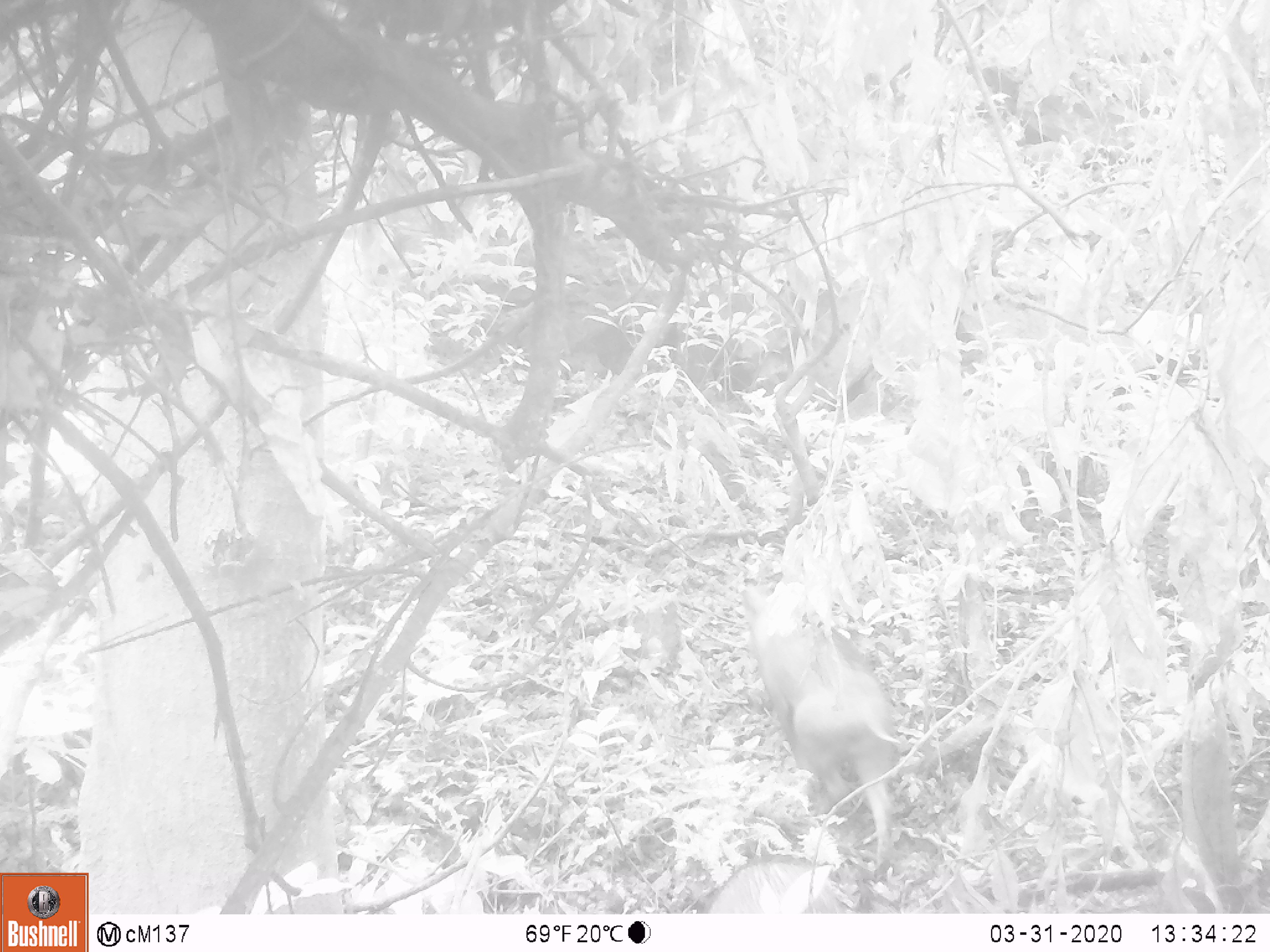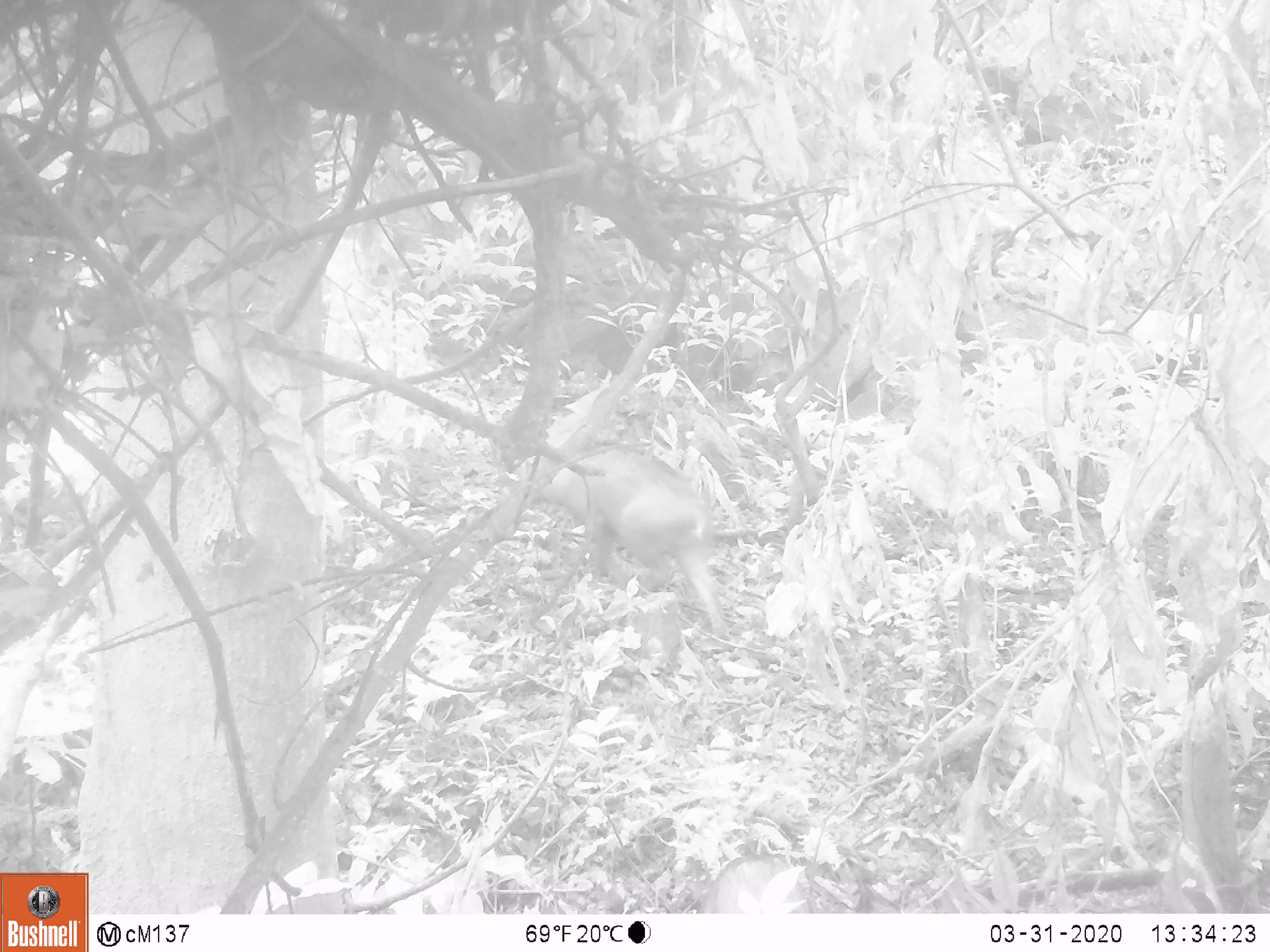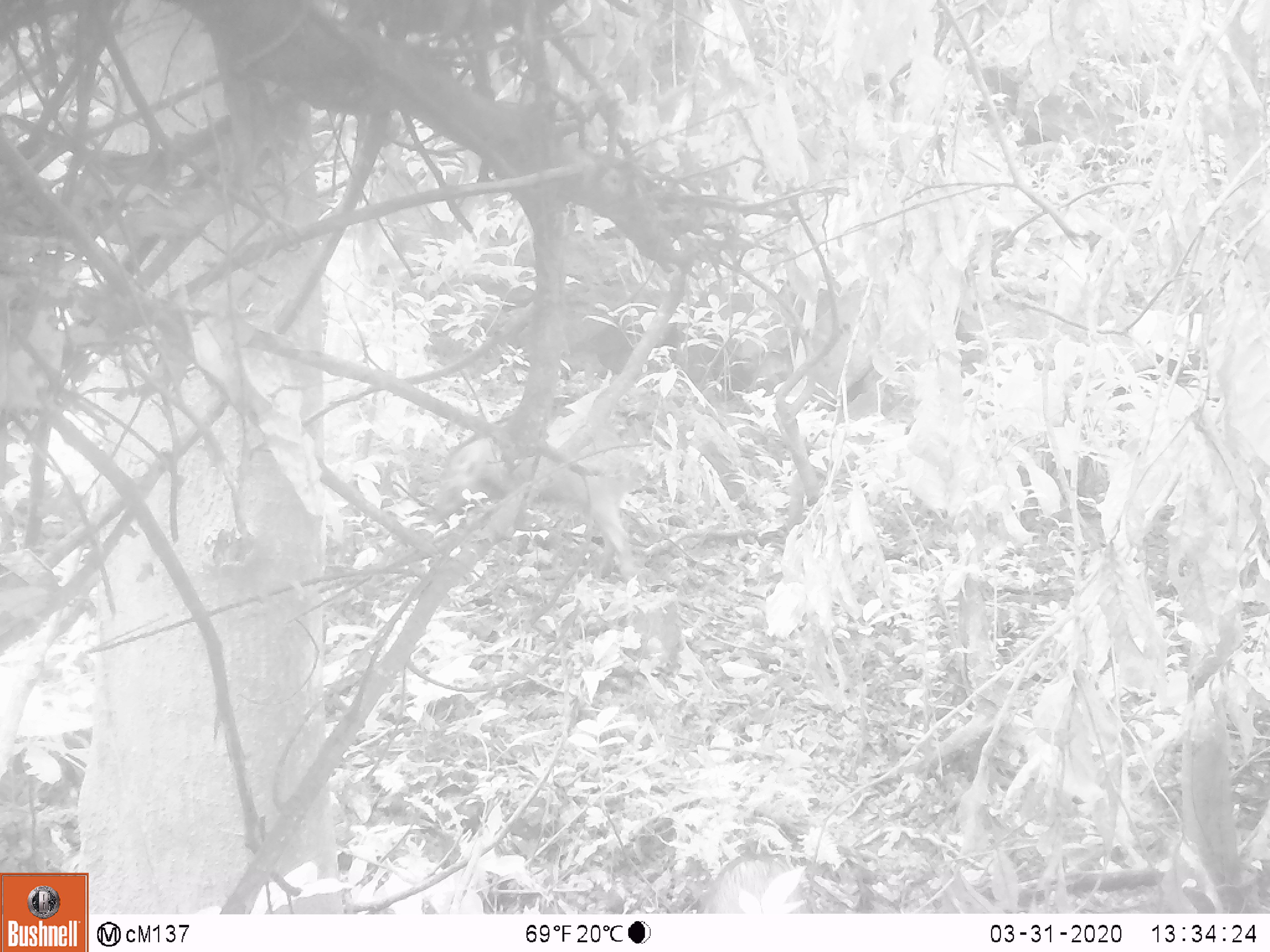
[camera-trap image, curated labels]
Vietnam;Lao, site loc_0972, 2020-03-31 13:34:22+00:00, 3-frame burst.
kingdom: Animalia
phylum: Chordata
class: Mammalia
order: Artiodactyla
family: Suidae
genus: Sus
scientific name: Sus scrofa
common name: eurasian wild pig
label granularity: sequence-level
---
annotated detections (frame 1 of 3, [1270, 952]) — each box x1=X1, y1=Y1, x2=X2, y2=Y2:
eurasian wild pig: x1=743, y1=569, x2=904, y2=866; x1=705, y1=852, x2=842, y2=913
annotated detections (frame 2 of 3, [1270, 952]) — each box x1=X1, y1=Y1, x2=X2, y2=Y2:
eurasian wild pig: x1=515, y1=435, x2=728, y2=639; x1=705, y1=851, x2=809, y2=911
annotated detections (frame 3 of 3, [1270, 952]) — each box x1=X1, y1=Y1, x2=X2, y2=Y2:
eurasian wild pig: x1=420, y1=403, x2=652, y2=593; x1=692, y1=846, x2=809, y2=912